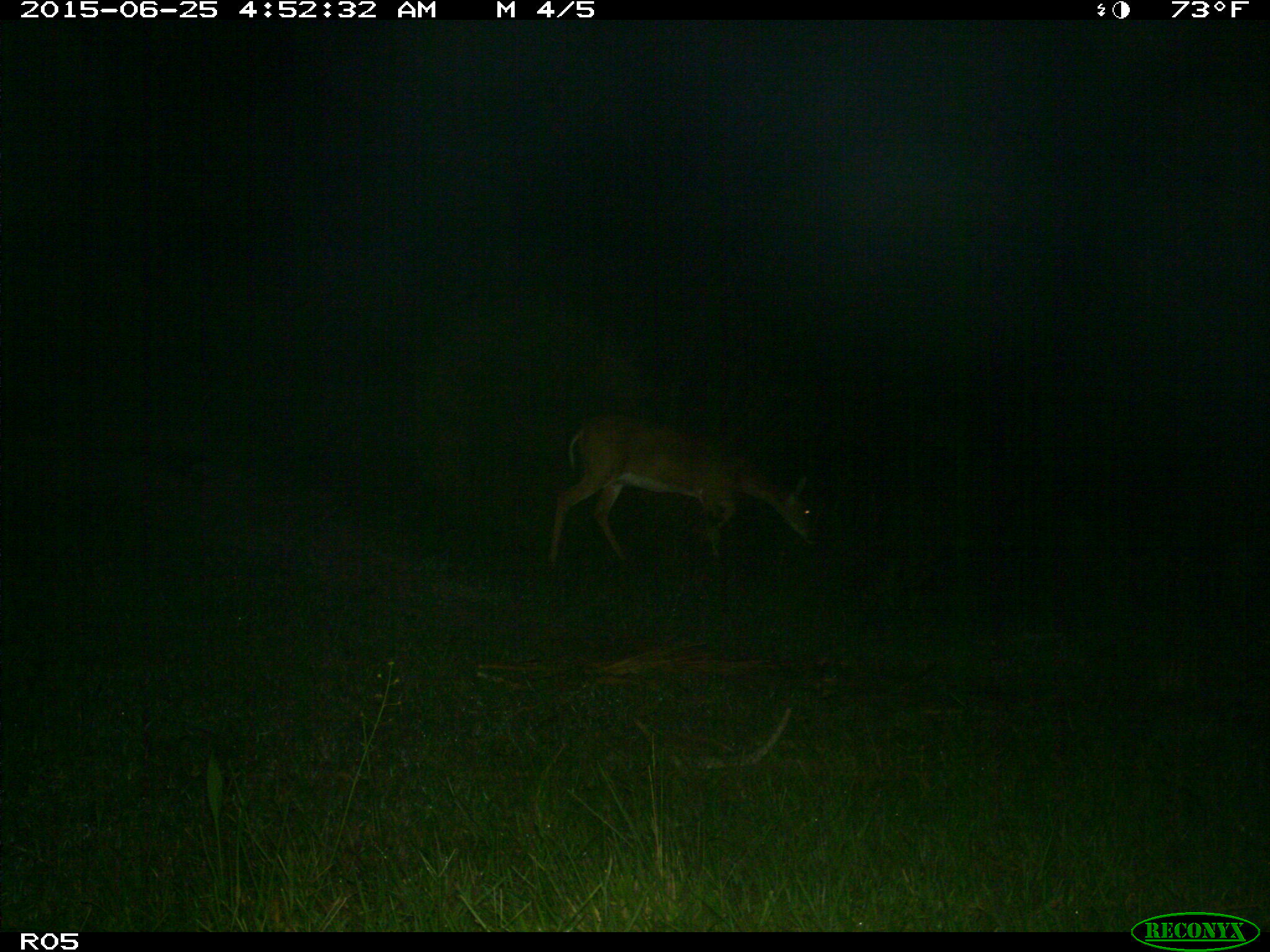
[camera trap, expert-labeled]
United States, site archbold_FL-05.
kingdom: Animalia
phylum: Chordata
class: Mammalia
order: Artiodactyla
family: Cervidae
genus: Odocoileus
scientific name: Odocoileus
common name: deer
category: unidentified deer